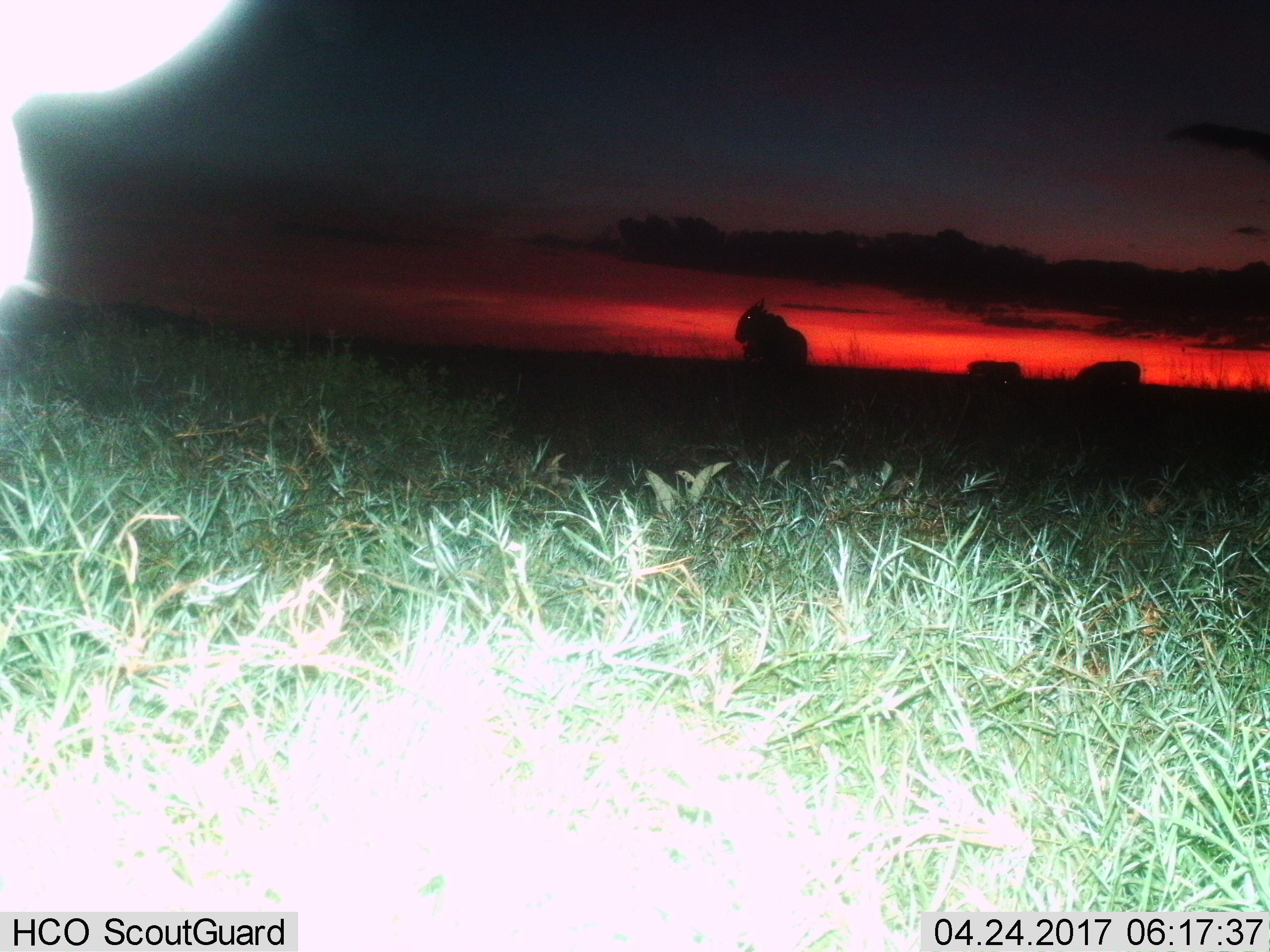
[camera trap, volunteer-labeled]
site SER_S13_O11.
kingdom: Animalia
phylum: Chordata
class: Mammalia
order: Artiodactyla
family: Bovidae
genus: Connochaetes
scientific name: Connochaetes taurinus taurinus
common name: blue wildebeest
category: wildebeestblue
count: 4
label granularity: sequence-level